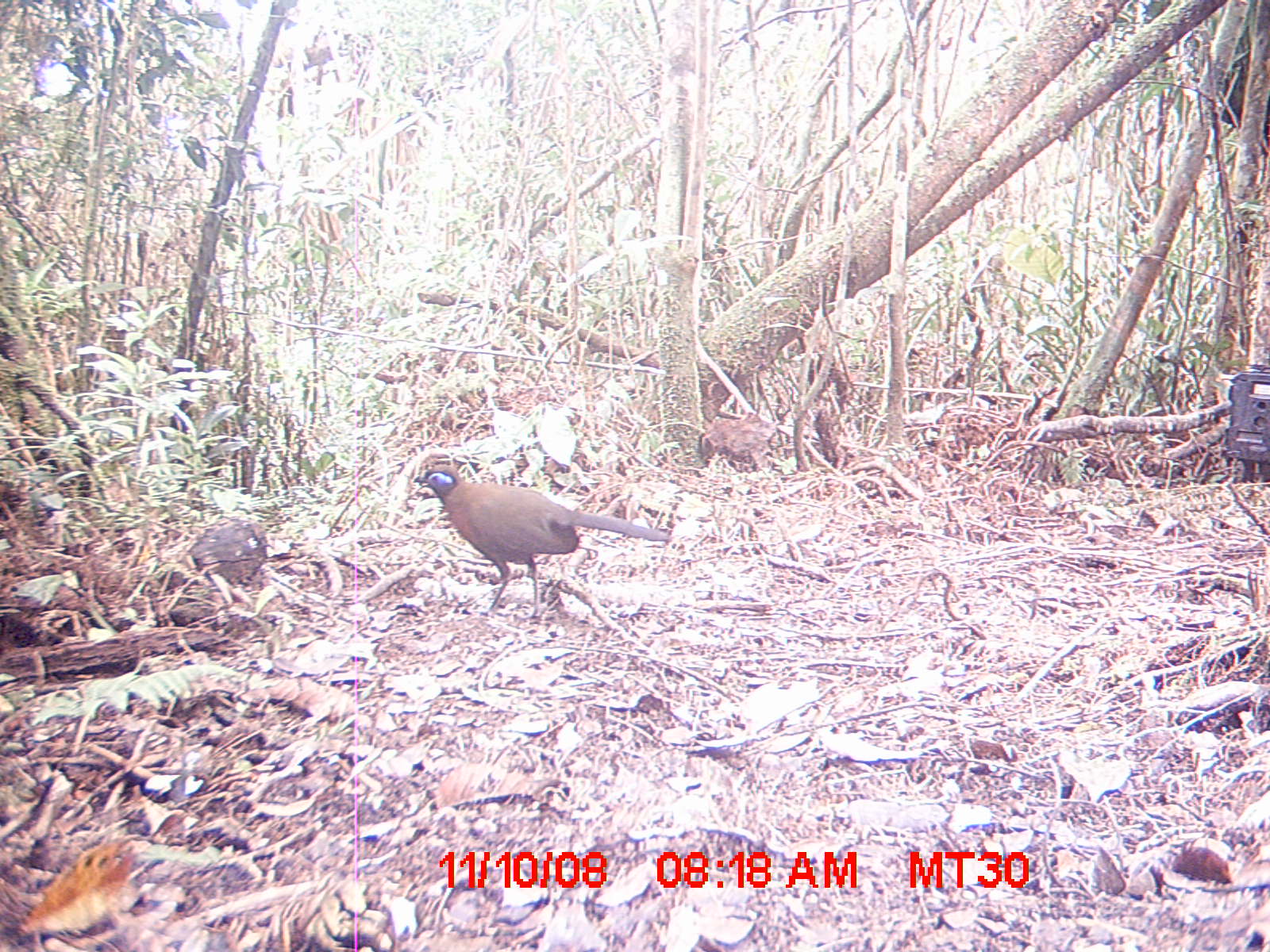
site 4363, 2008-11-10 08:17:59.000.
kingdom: Animalia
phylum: Chordata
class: Aves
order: Cuculiformes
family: Cuculidae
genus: Coua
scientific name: Coua serriana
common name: red-breasted coua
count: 1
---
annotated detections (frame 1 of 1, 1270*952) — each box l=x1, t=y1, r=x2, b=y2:
coua serriana: l=412, t=464, r=670, b=622